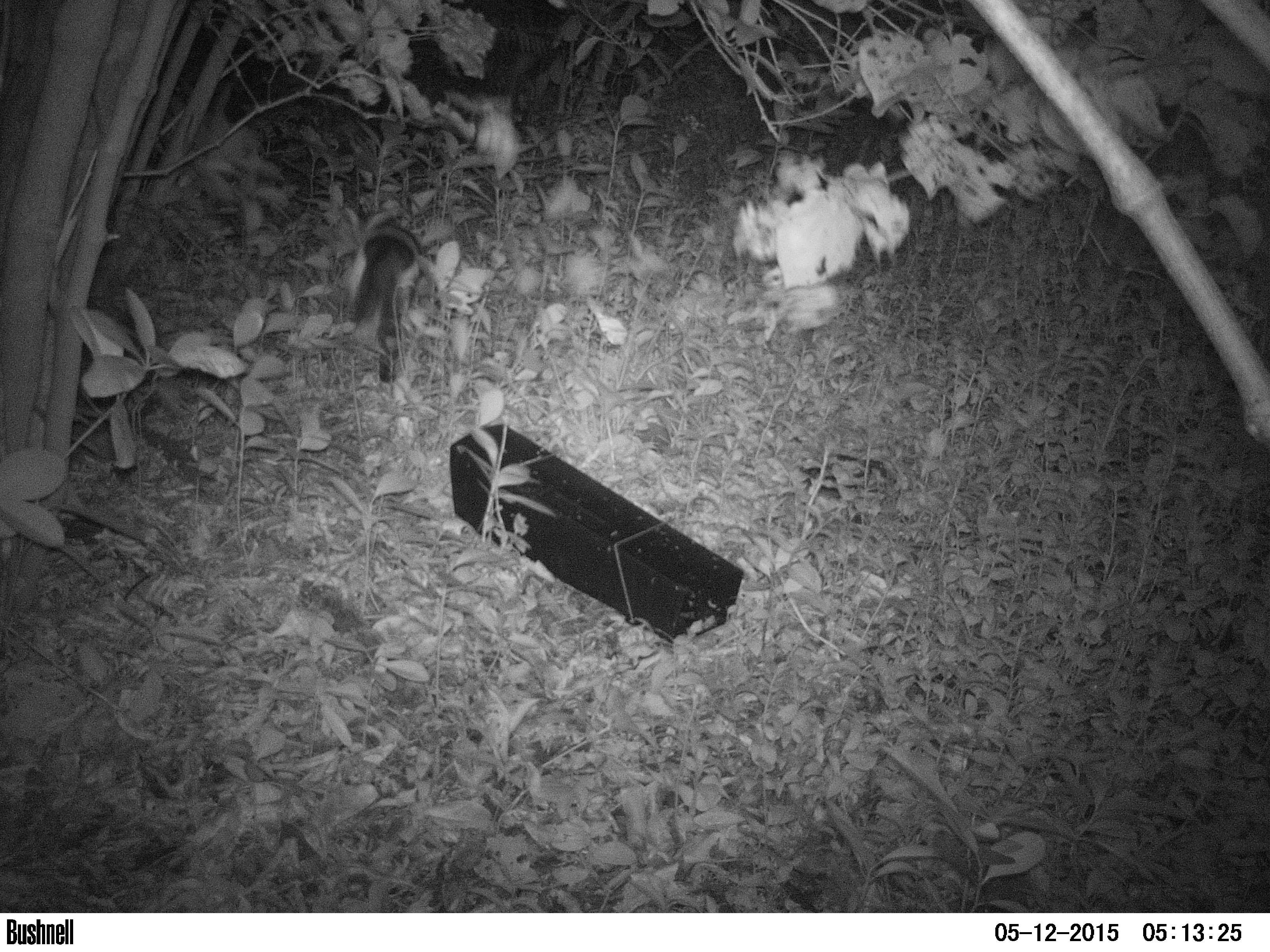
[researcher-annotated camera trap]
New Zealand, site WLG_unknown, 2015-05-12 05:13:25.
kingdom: Animalia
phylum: Chordata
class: Mammalia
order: Carnivora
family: Felidae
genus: Felis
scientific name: Felis catus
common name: domestic cat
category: cat